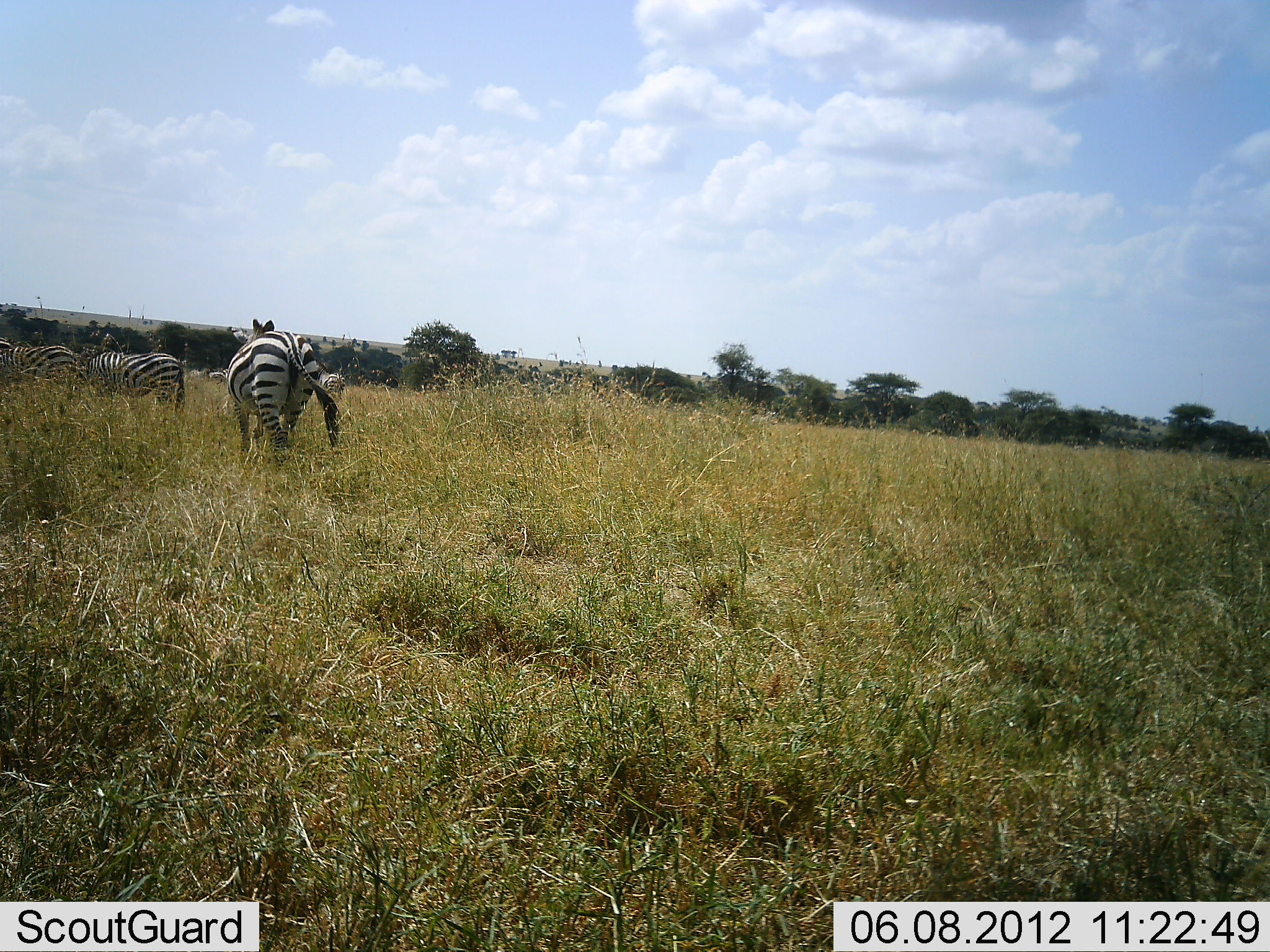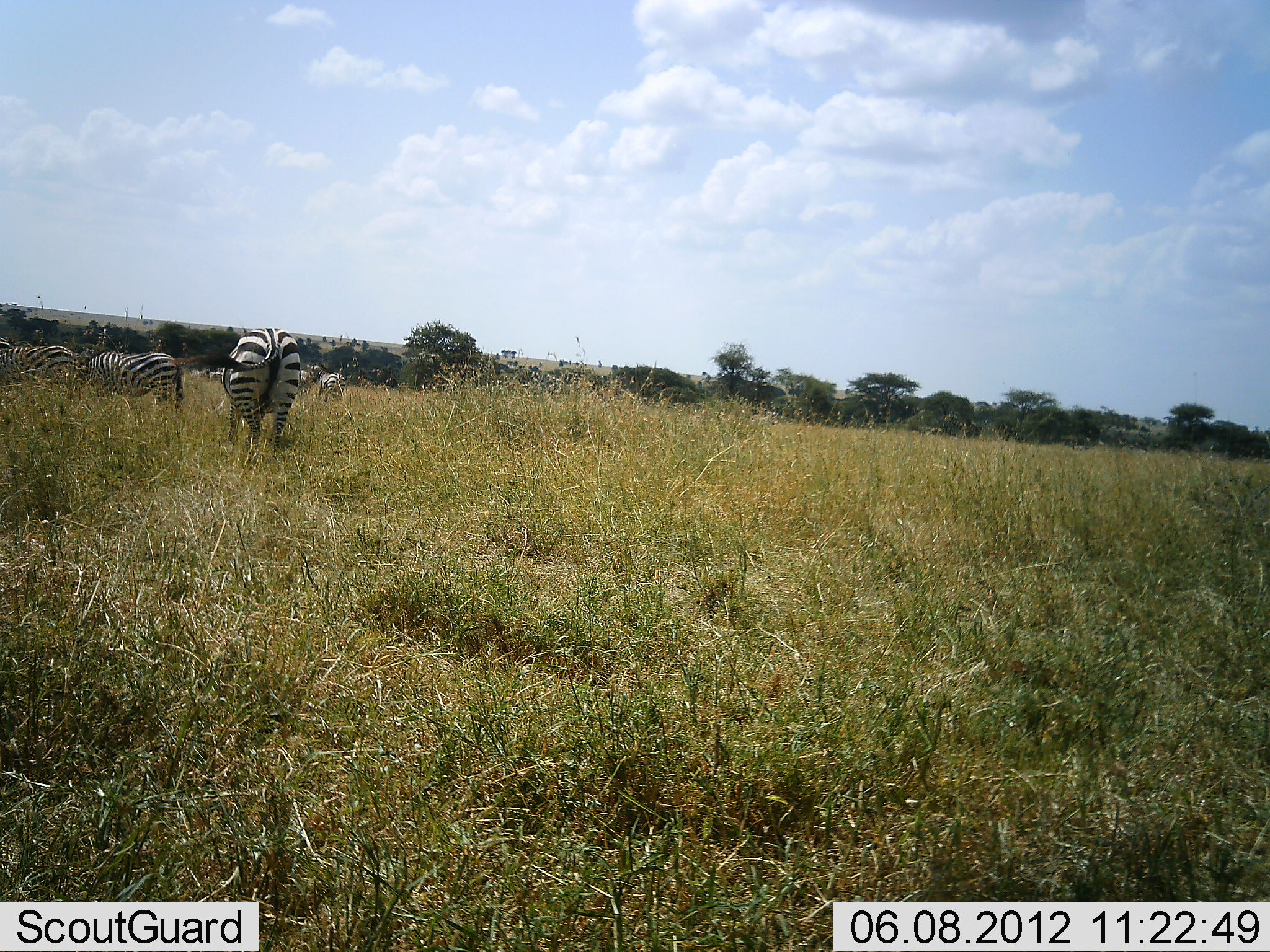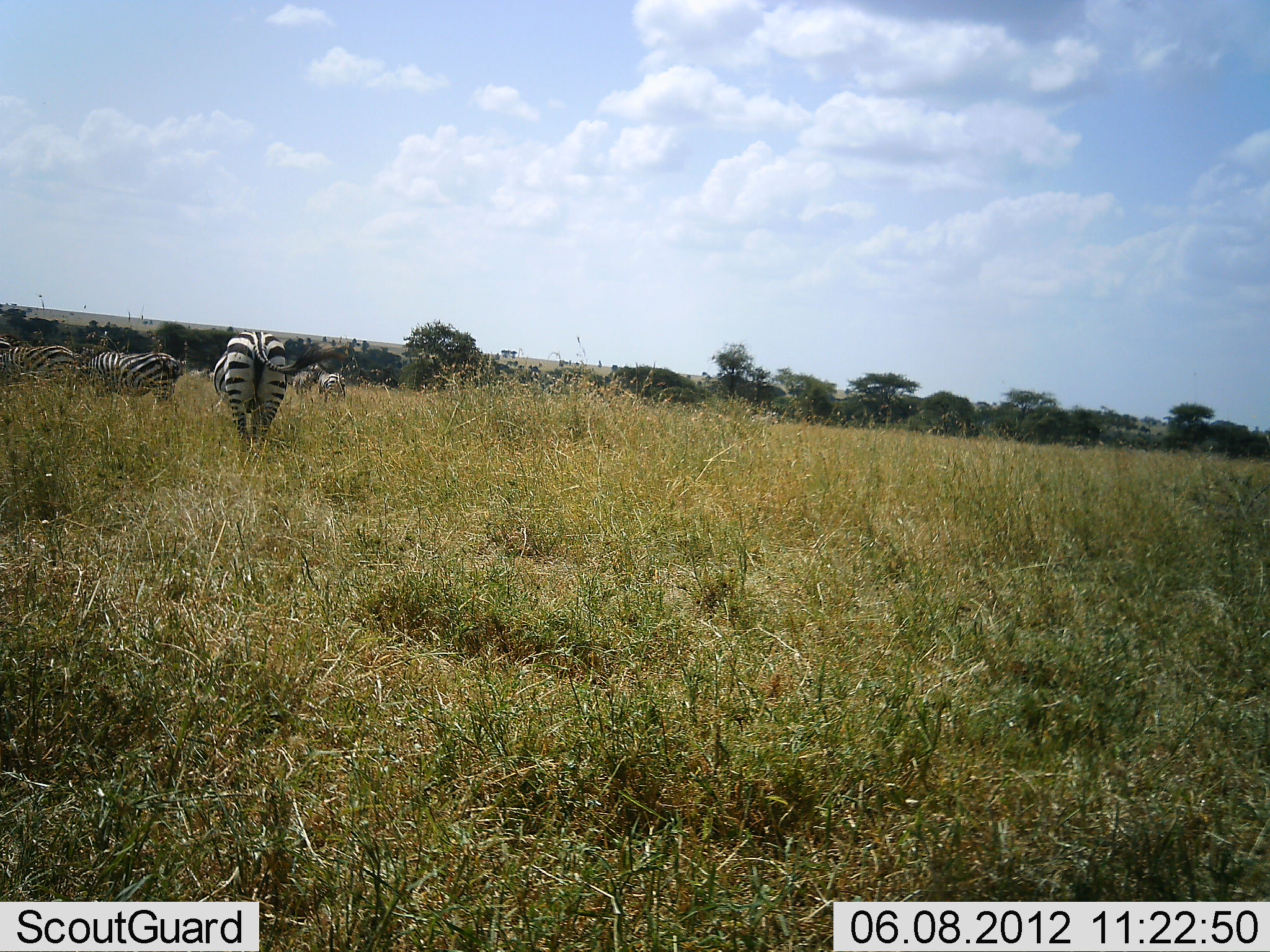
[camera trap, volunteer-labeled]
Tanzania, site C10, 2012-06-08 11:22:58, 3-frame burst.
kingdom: Animalia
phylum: Chordata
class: Mammalia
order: Perissodactyla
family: Equidae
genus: Equus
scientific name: Equus quagga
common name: plains zebra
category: zebra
Zebra (plains zebra) (Equus quagga), count 5. Behavior (volunteer vote fractions): standing 40%, resting 10%, moving 70%, interacting 0%. Young present (vote fraction): 0%. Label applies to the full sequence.